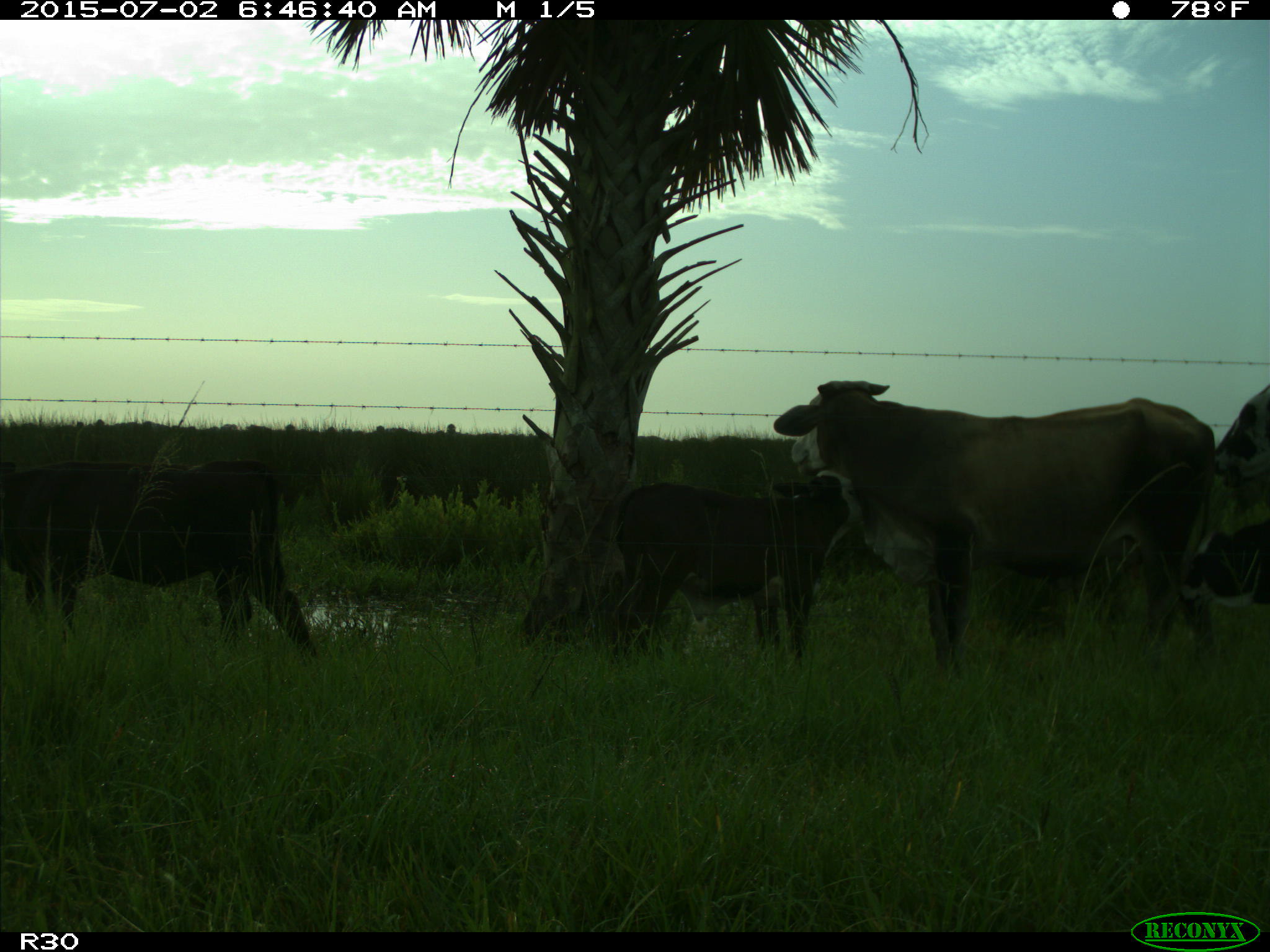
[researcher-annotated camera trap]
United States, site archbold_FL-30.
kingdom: Animalia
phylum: Chordata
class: Mammalia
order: Artiodactyla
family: Bovidae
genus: Bos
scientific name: Bos taurus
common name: domestic cow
Bos taurus (domestic cow).